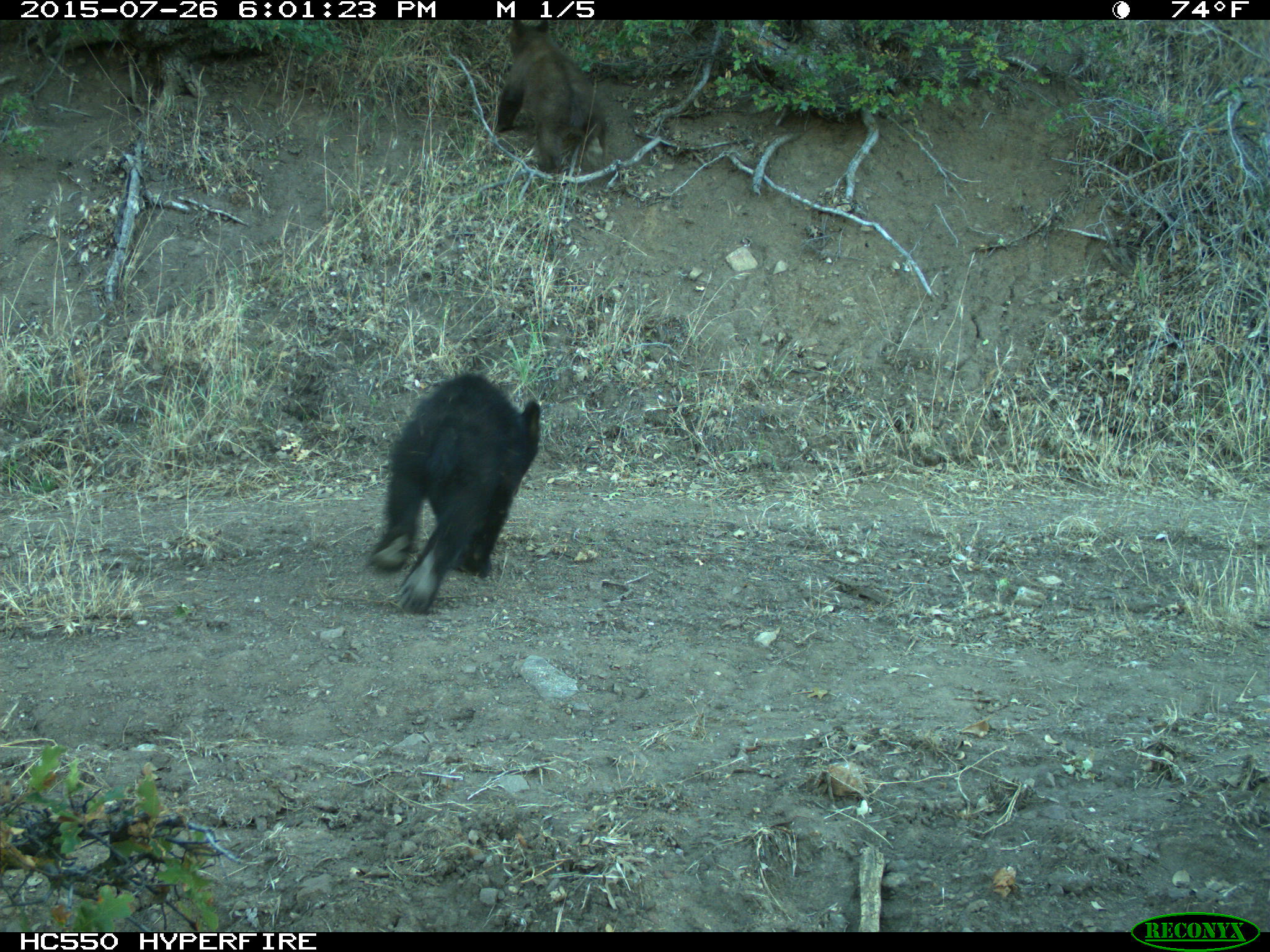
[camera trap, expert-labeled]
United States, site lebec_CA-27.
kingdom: Animalia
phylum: Chordata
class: Mammalia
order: Carnivora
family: Ursidae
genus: Ursus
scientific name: Ursus americanus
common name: american black bear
Ursus americanus (american black bear).